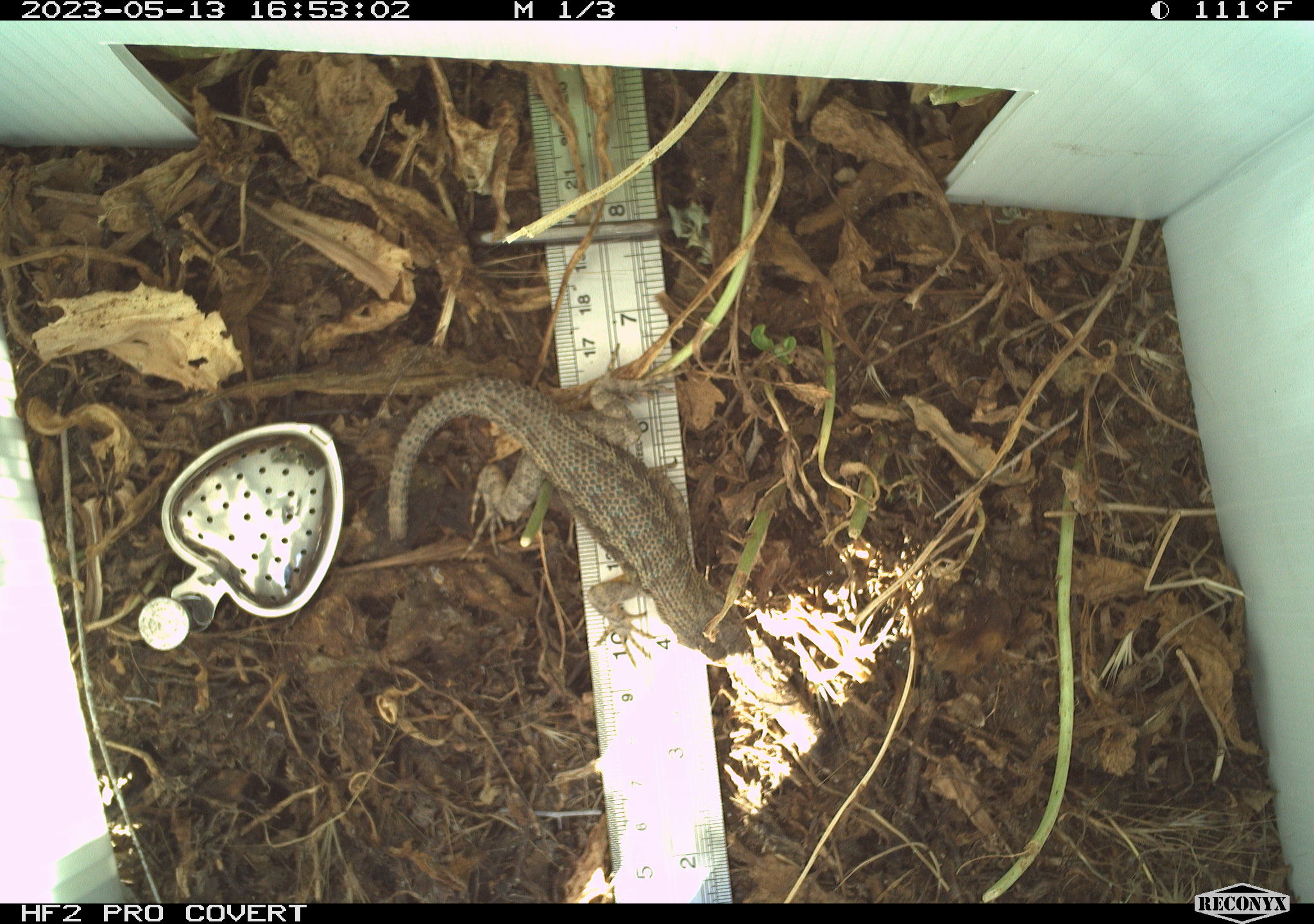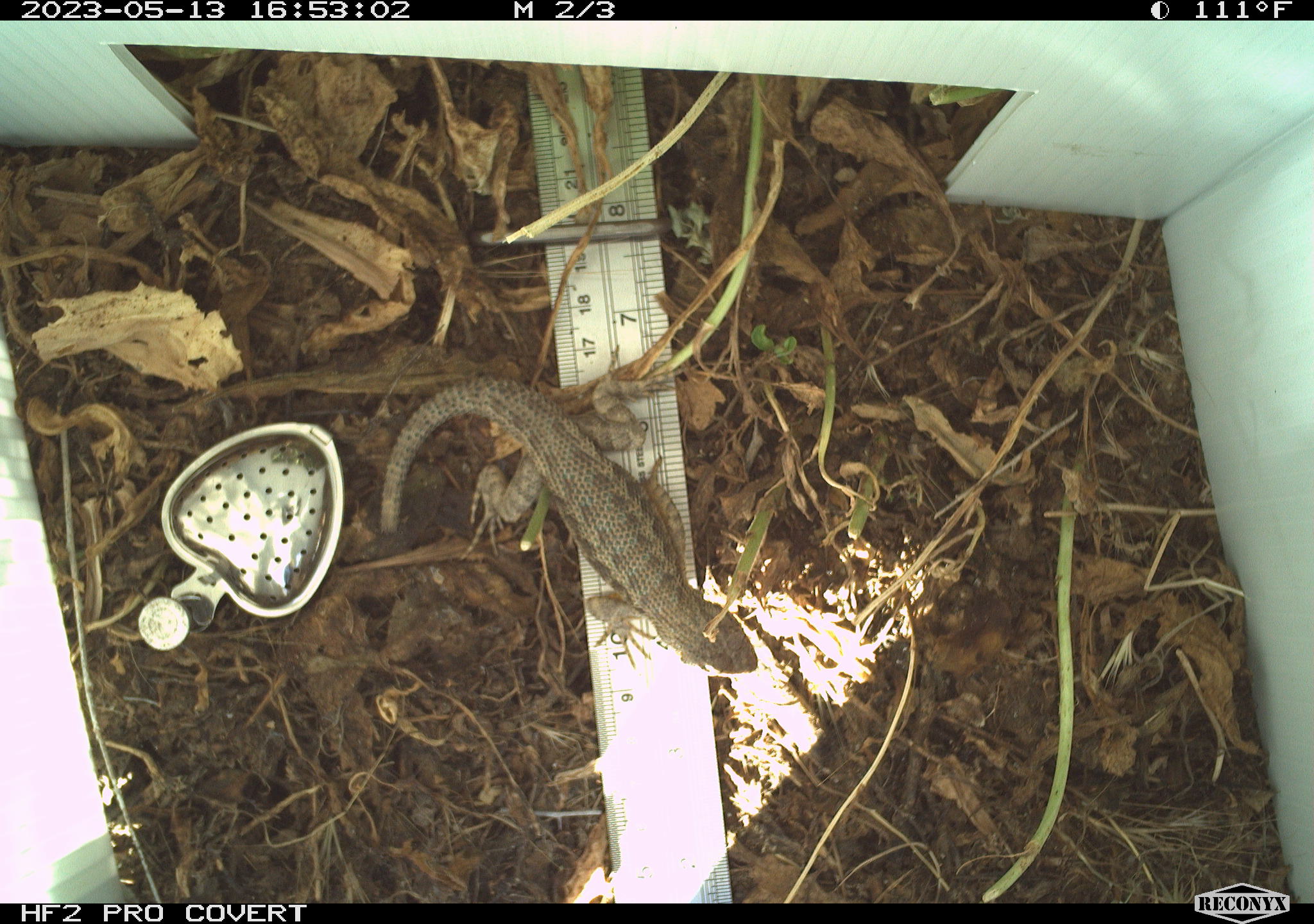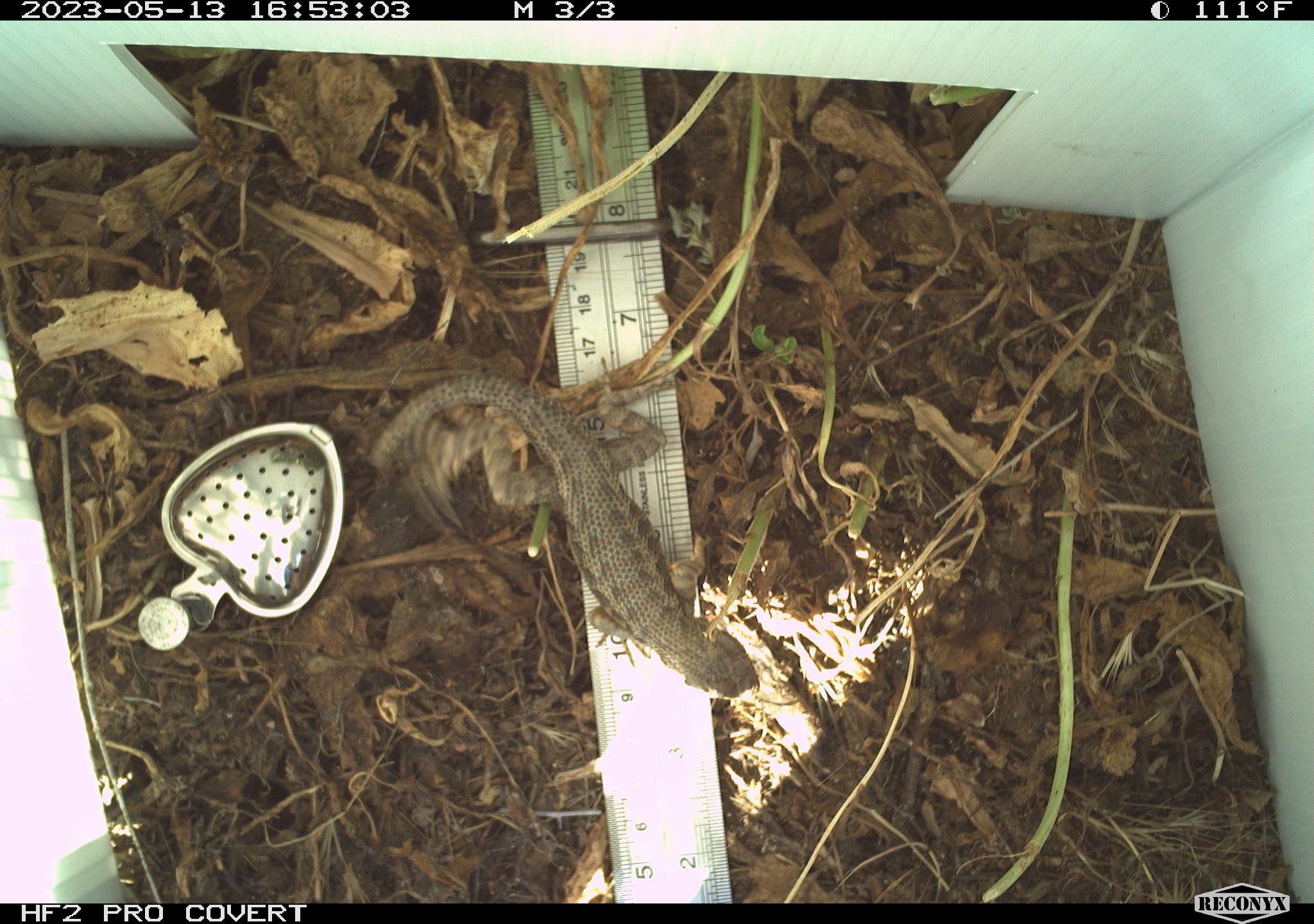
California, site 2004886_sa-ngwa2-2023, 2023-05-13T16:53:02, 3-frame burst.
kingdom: Animalia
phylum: Chordata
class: Reptilia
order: Squamata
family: Phrynosomatidae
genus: Uta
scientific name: Uta stansburiana elegans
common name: western side-blotched lizard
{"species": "western side-blotched lizard (Uta stansburiana elegans)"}